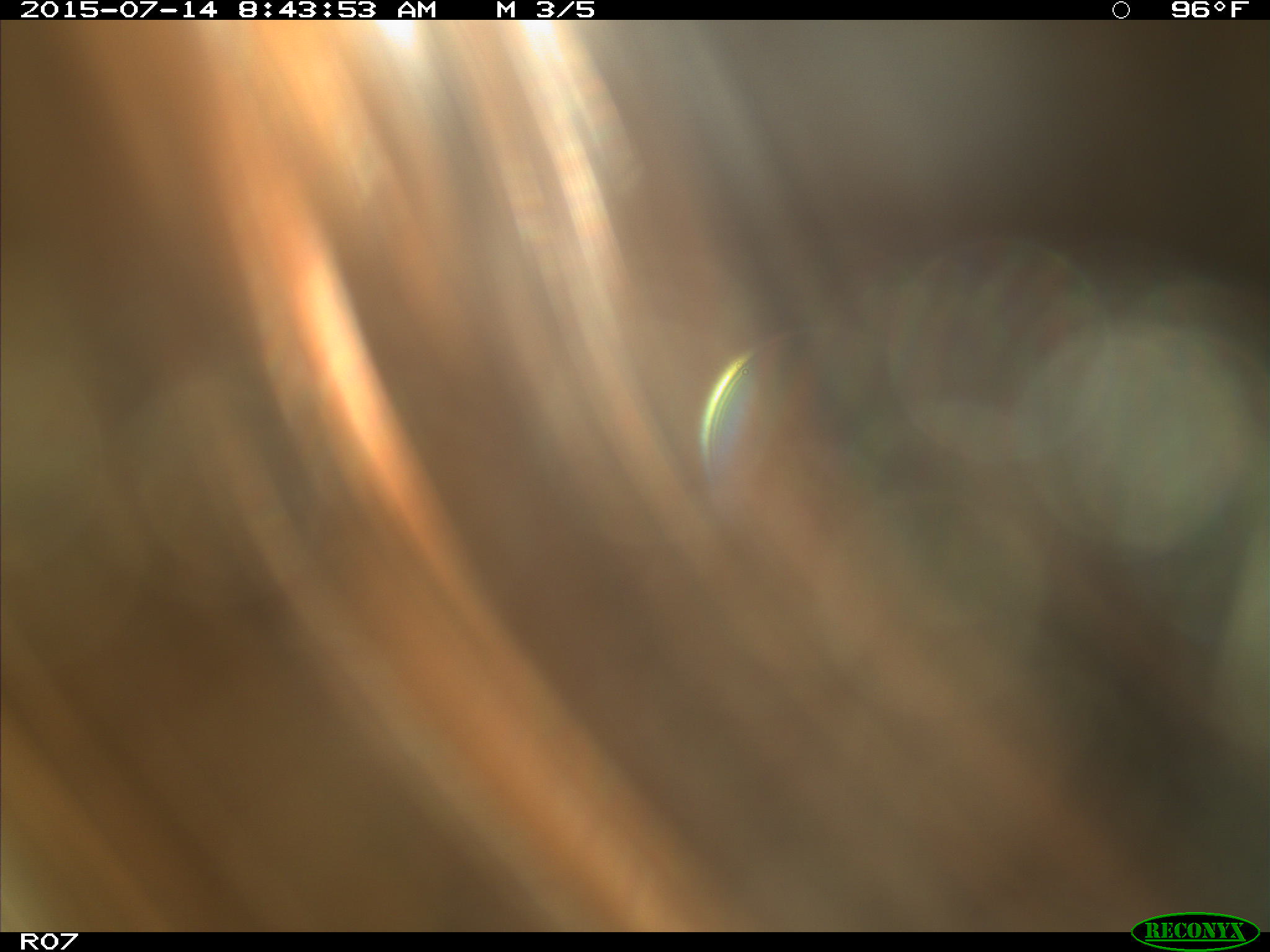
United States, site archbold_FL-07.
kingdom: Animalia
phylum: Chordata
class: Mammalia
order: Artiodactyla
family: Bovidae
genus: Bos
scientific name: Bos taurus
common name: domestic cow